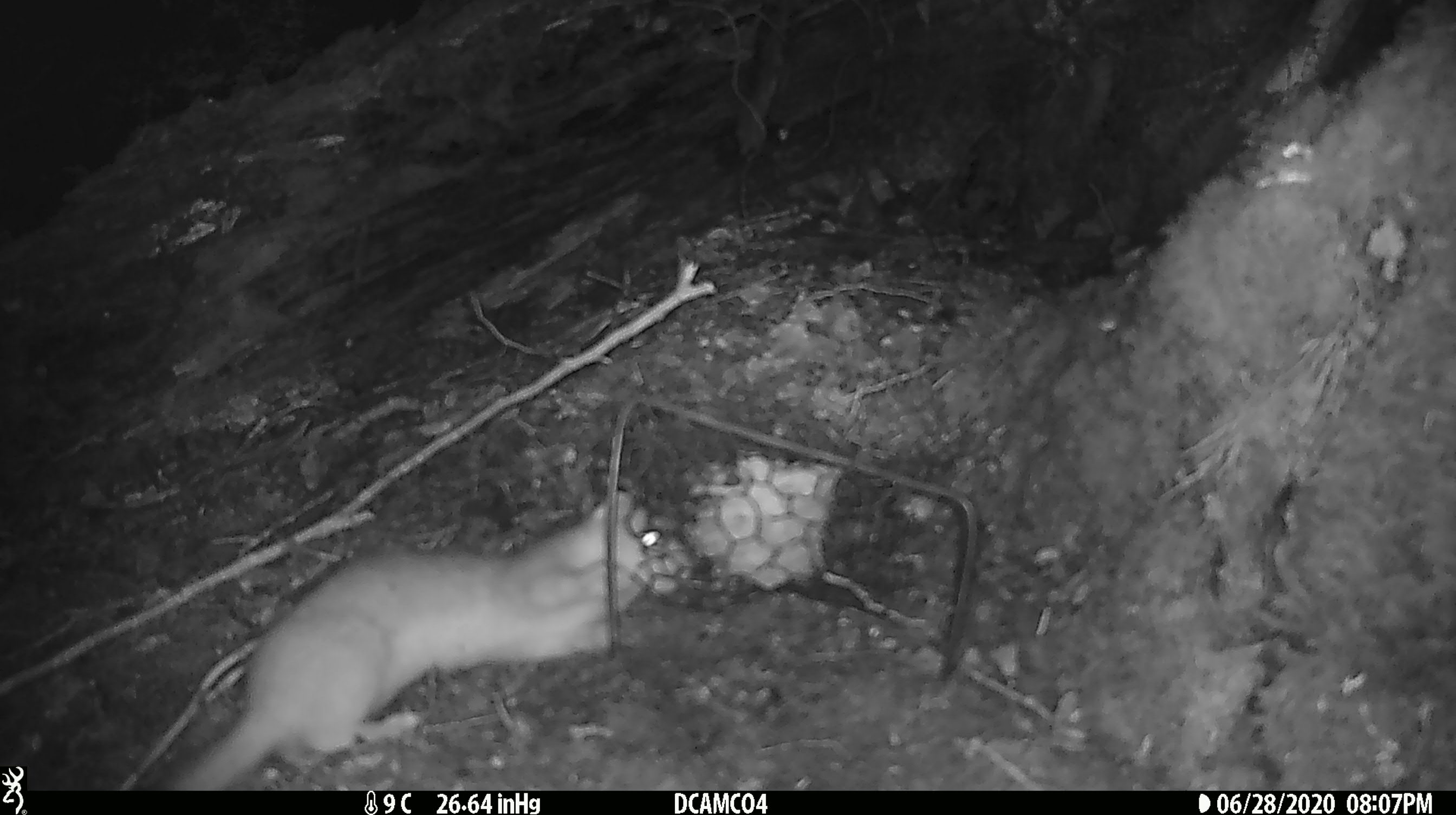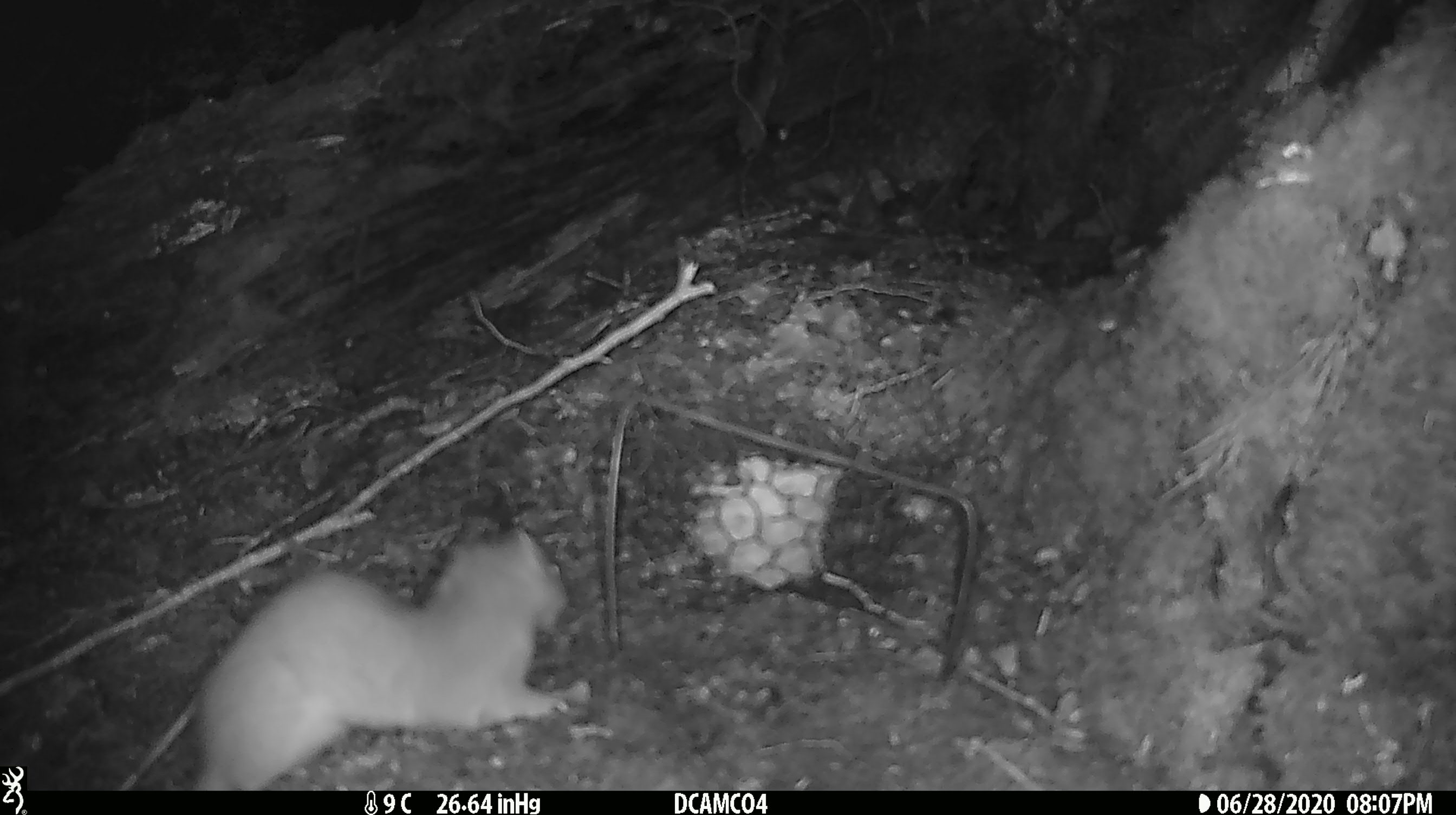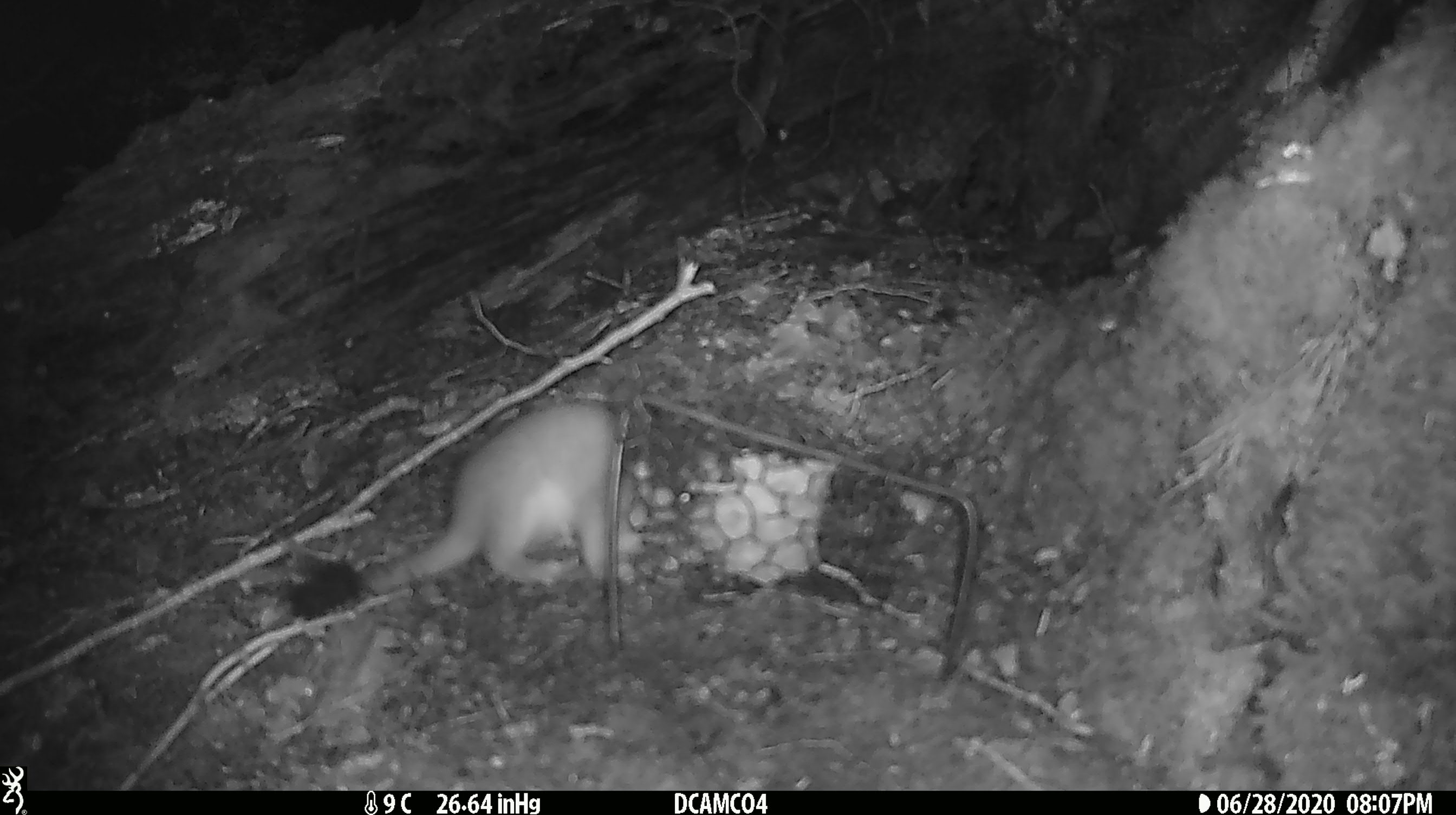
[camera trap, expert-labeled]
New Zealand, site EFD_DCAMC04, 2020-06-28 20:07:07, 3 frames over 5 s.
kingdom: Animalia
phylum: Chordata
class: Mammalia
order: Carnivora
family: Mustelidae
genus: Mustela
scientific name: Mustela erminea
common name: stoat